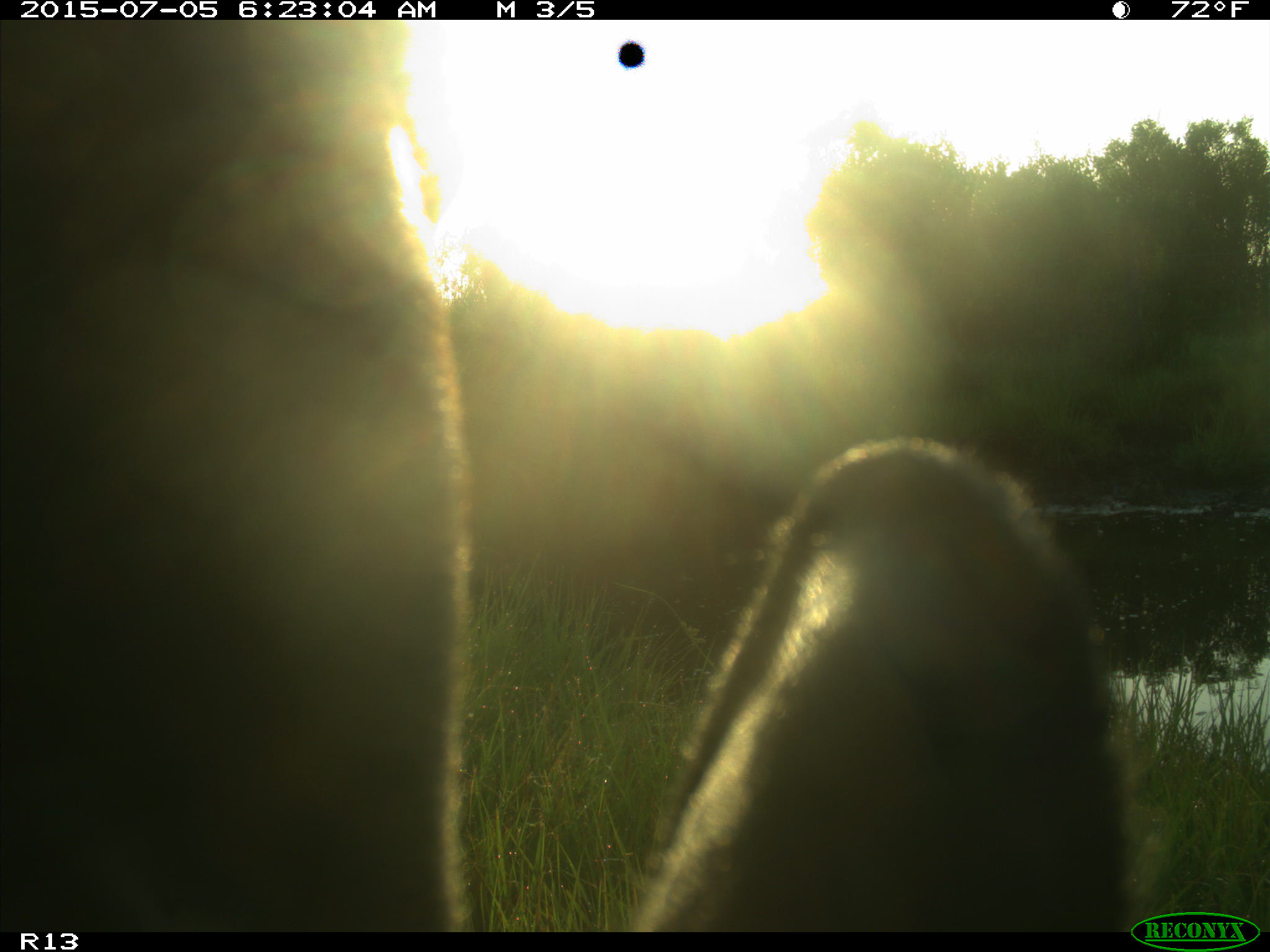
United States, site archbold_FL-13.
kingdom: Animalia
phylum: Chordata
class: Mammalia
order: Artiodactyla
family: Bovidae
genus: Bos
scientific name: Bos taurus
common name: domestic cow